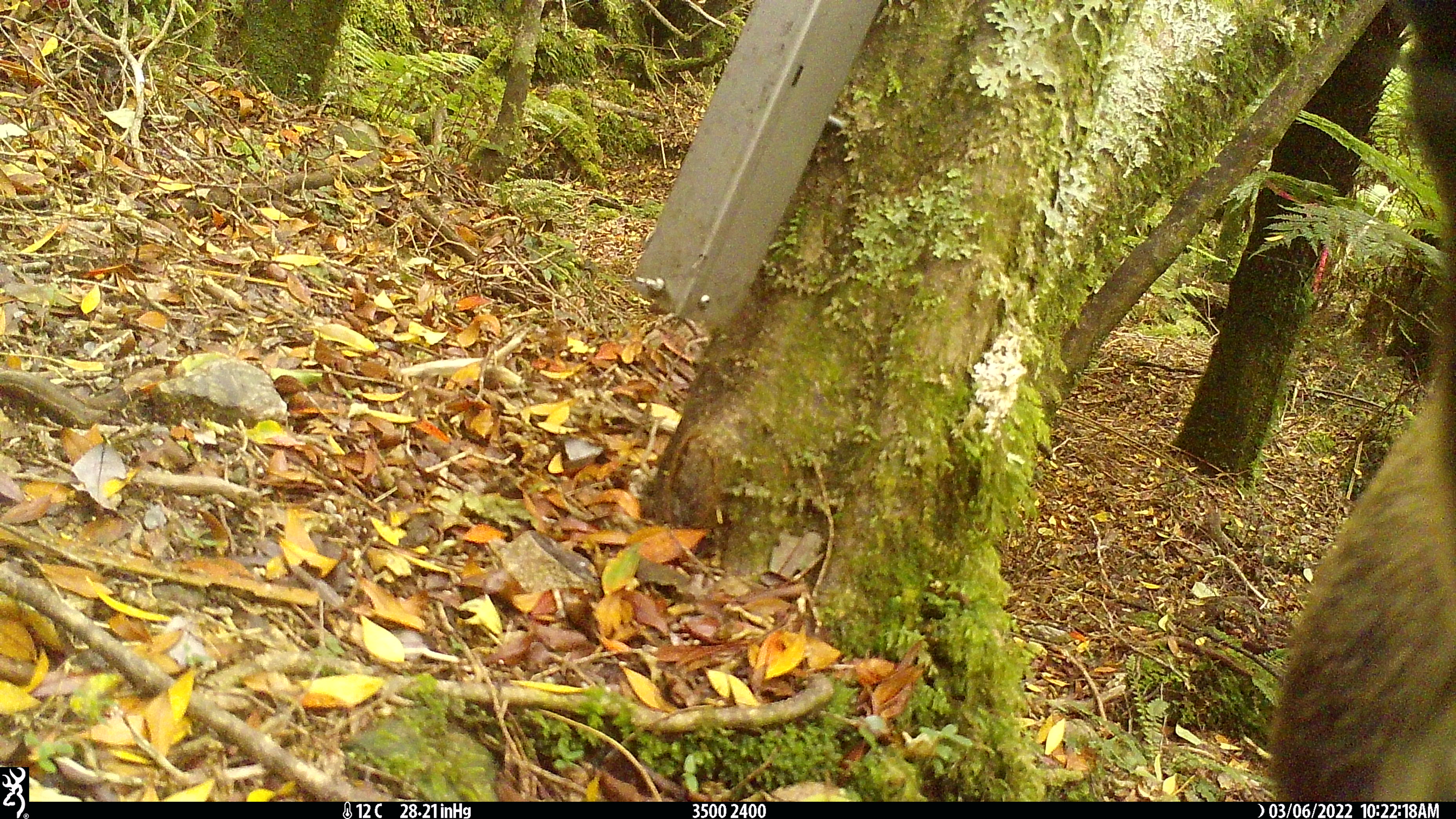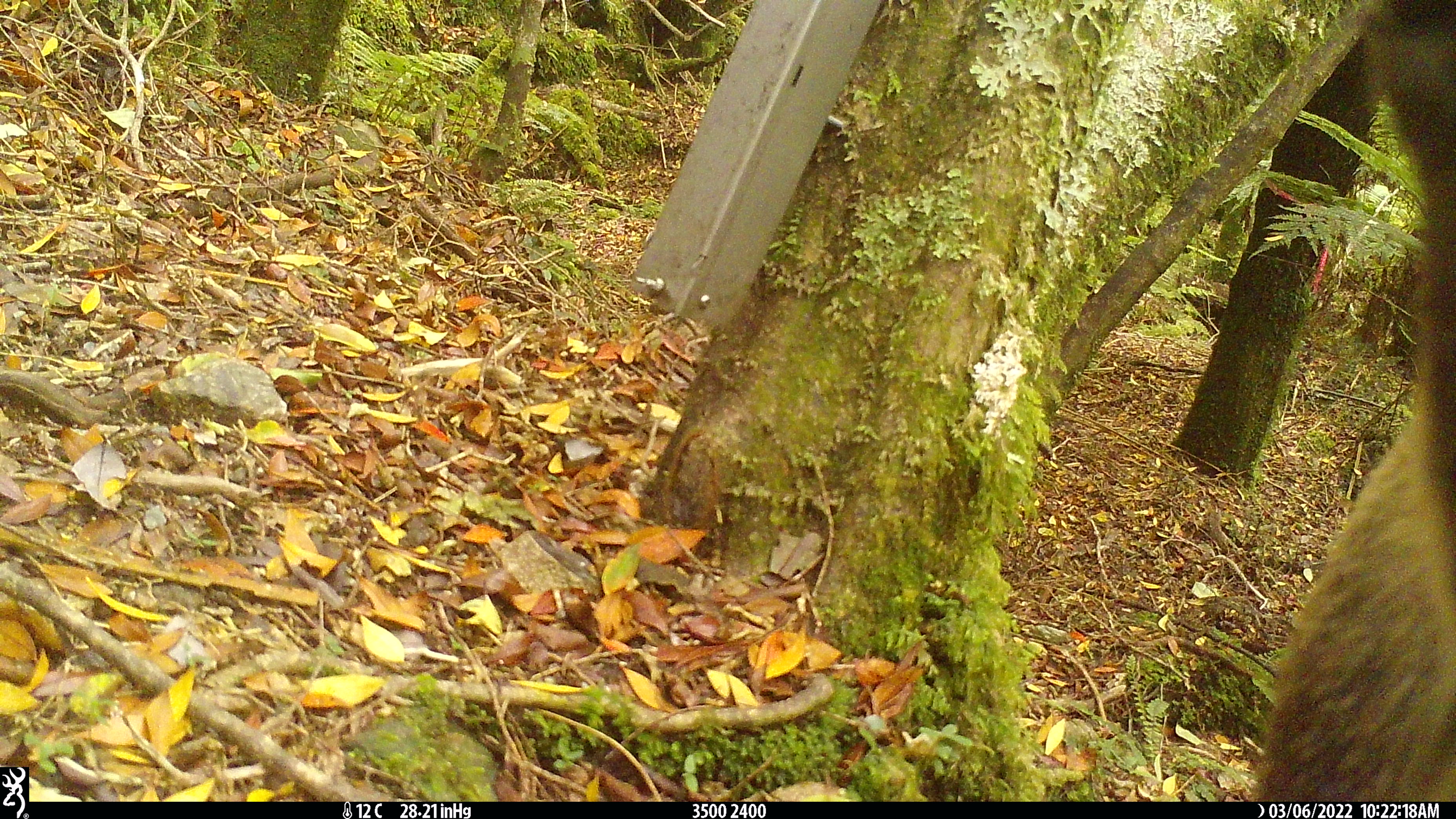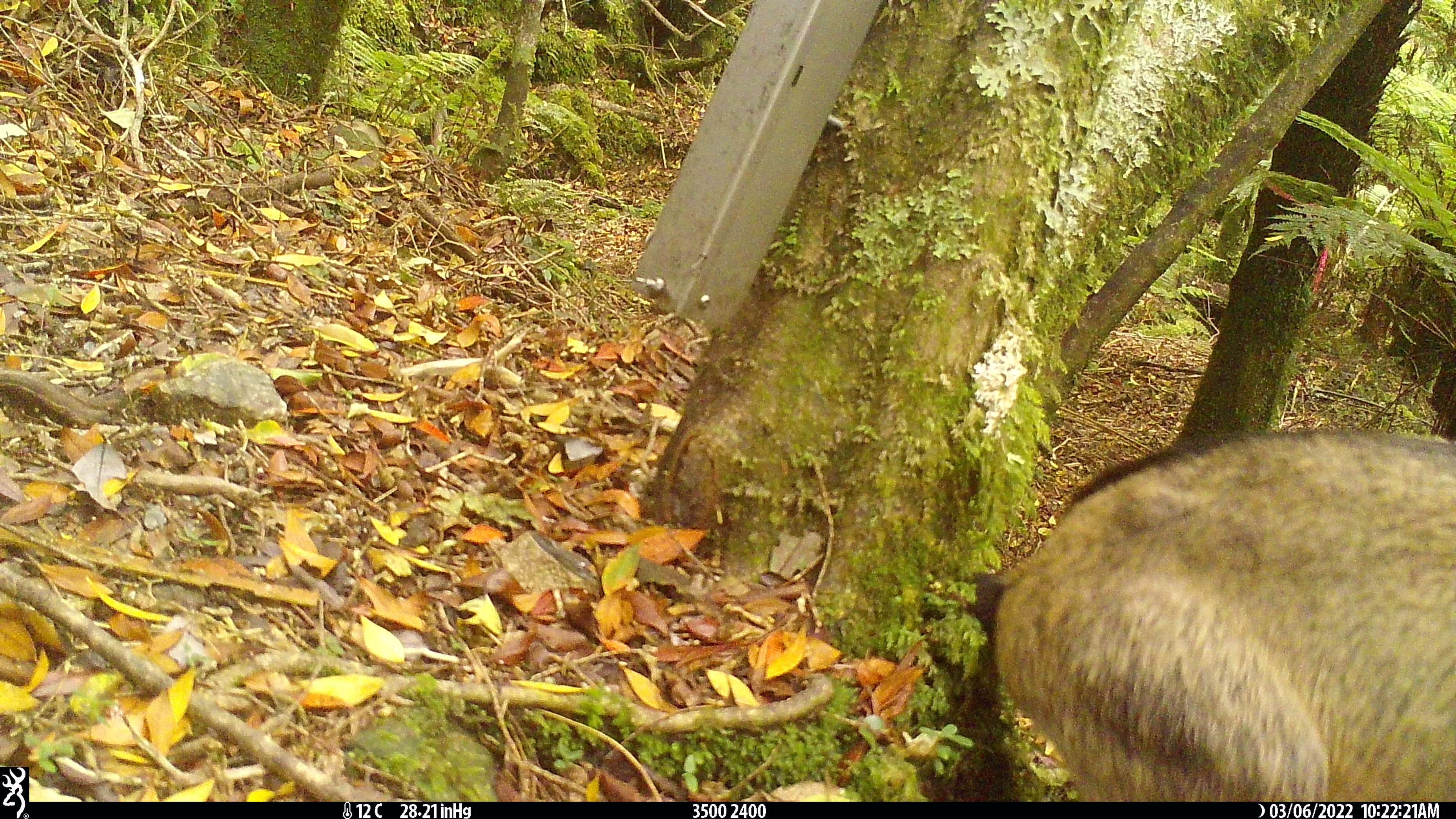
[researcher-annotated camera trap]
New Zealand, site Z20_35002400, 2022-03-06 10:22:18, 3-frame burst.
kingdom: Animalia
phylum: Chordata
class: Mammalia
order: Artiodactyla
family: Bovidae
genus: Rupicapra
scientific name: Rupicapra rupicapra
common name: alpine chamois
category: chamois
Chamois (alpine chamois) (Rupicapra rupicapra).